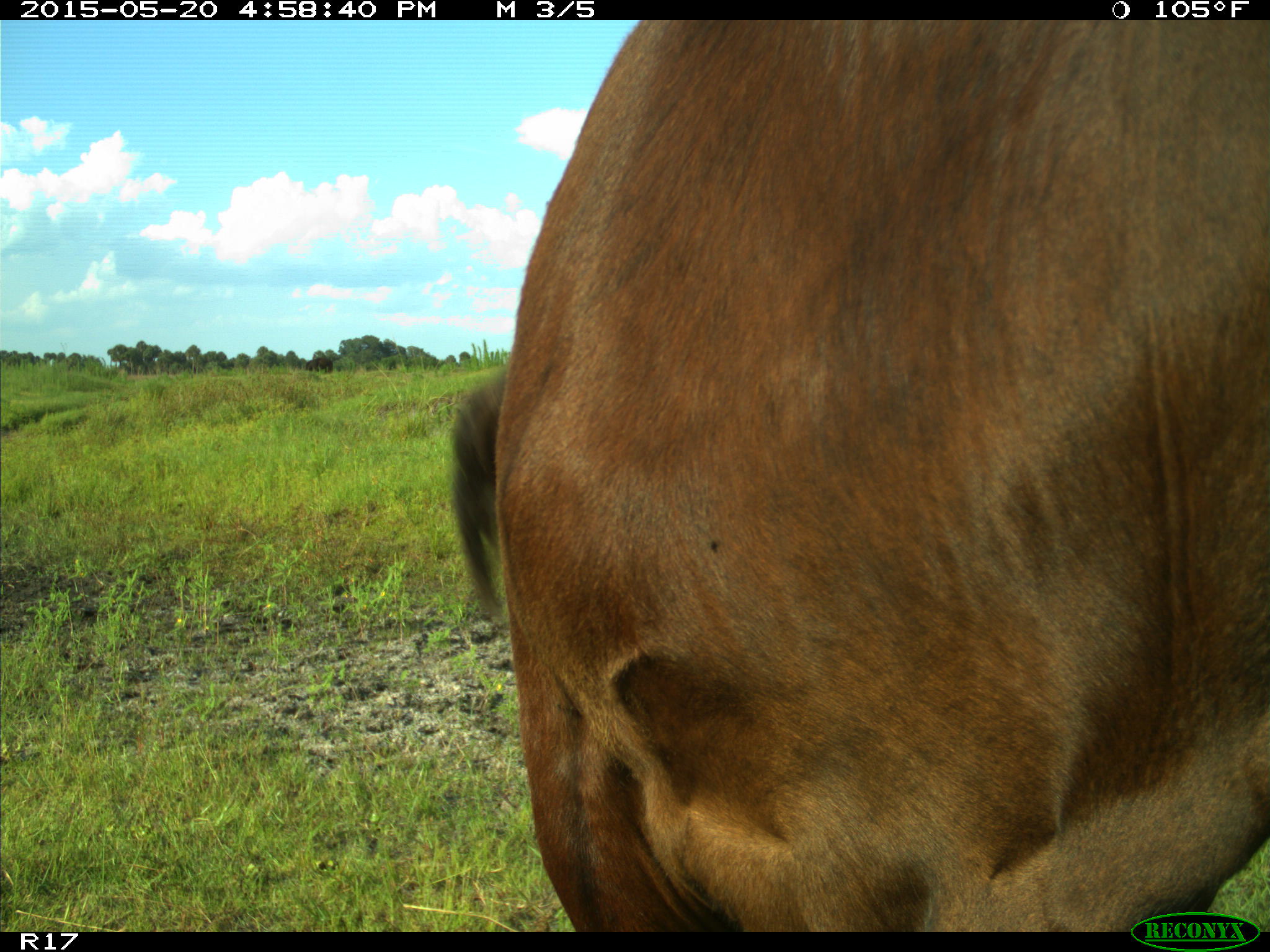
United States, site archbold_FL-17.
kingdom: Animalia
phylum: Chordata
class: Mammalia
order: Artiodactyla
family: Bovidae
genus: Bos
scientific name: Bos taurus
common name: domestic cow